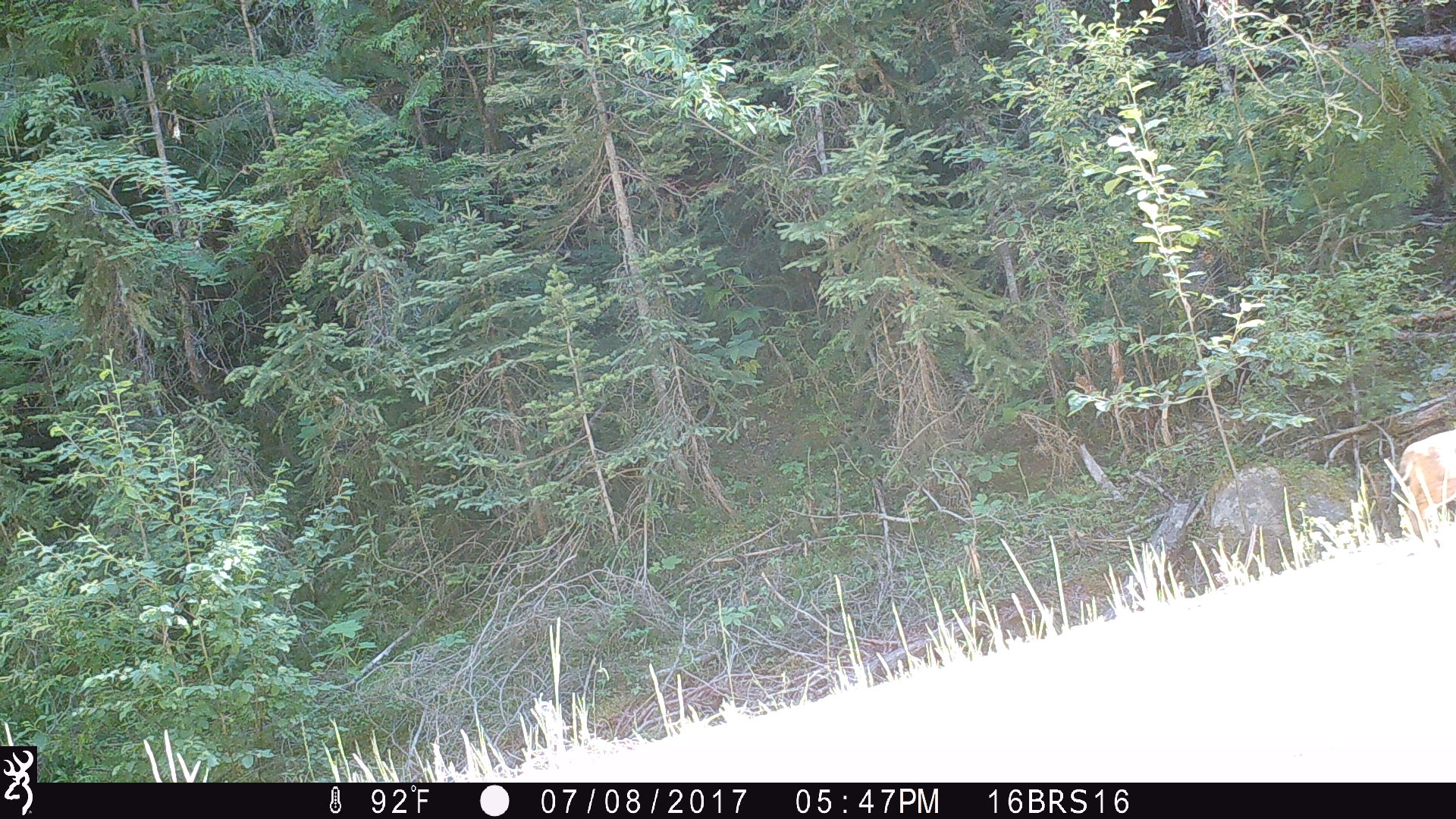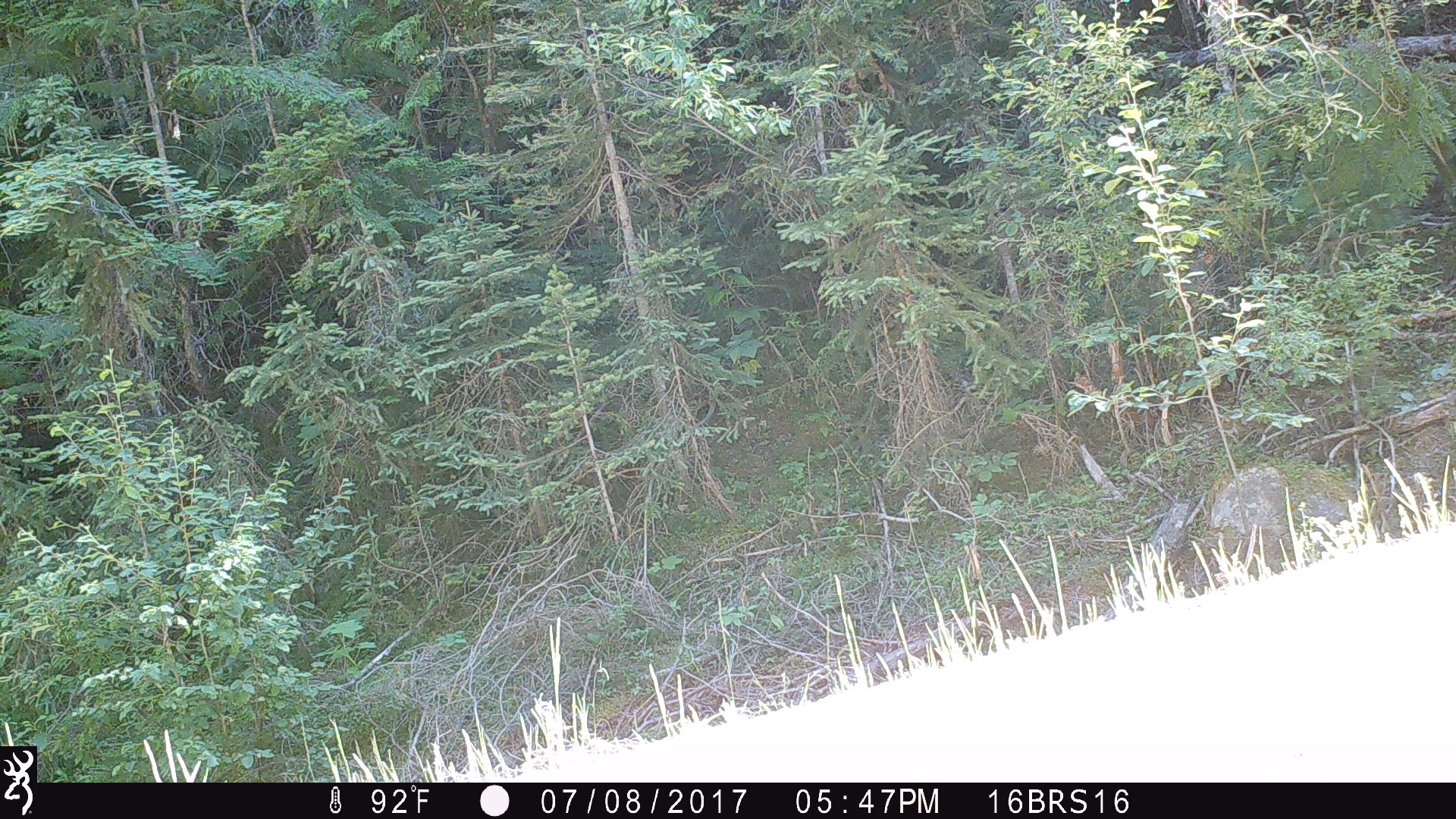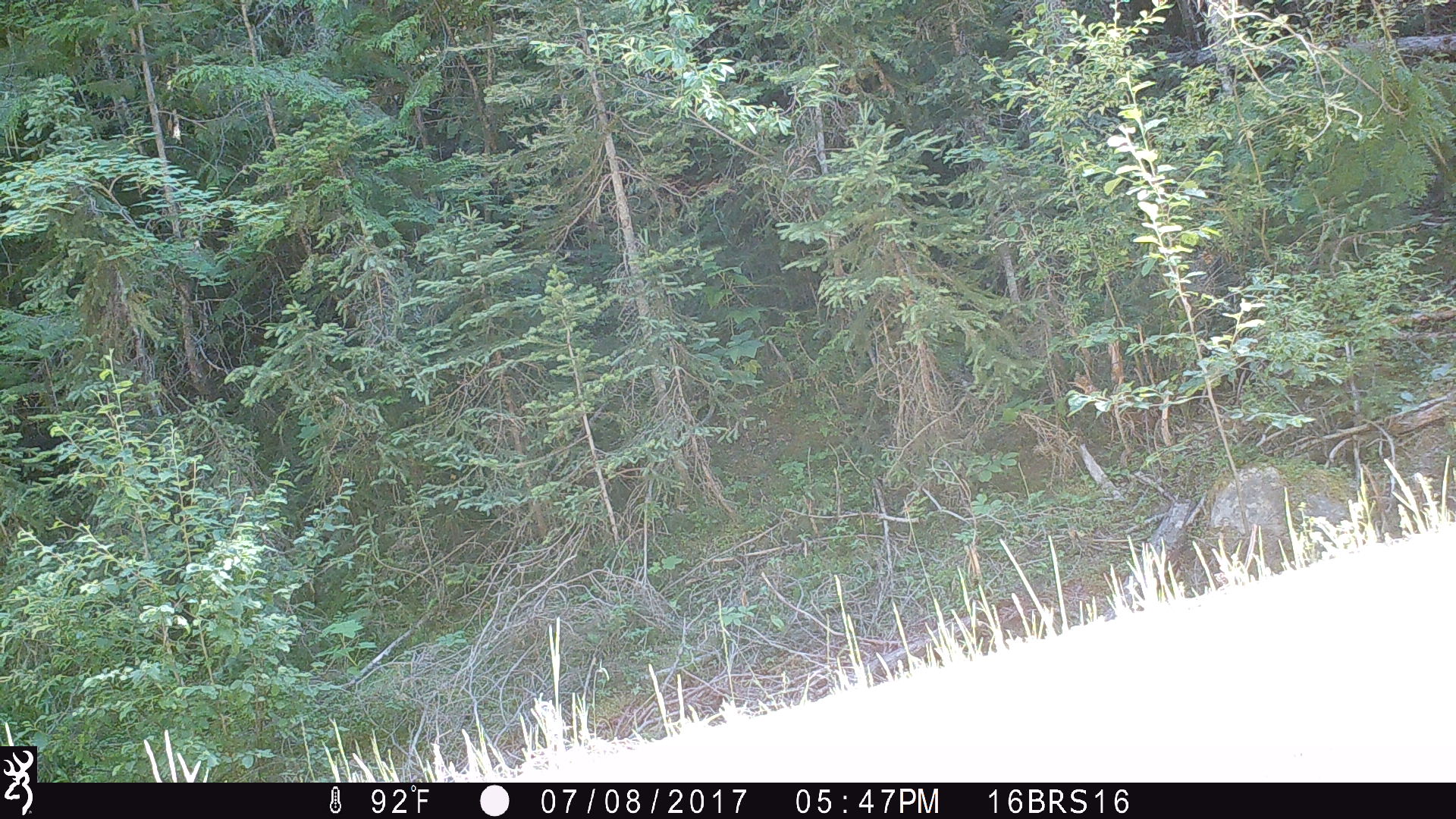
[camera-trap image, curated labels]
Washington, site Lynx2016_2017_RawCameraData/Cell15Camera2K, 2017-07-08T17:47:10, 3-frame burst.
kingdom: Animalia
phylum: Chordata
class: Mammalia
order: Carnivora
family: Felidae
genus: Lynx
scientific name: Lynx rufus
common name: bobcat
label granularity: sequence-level